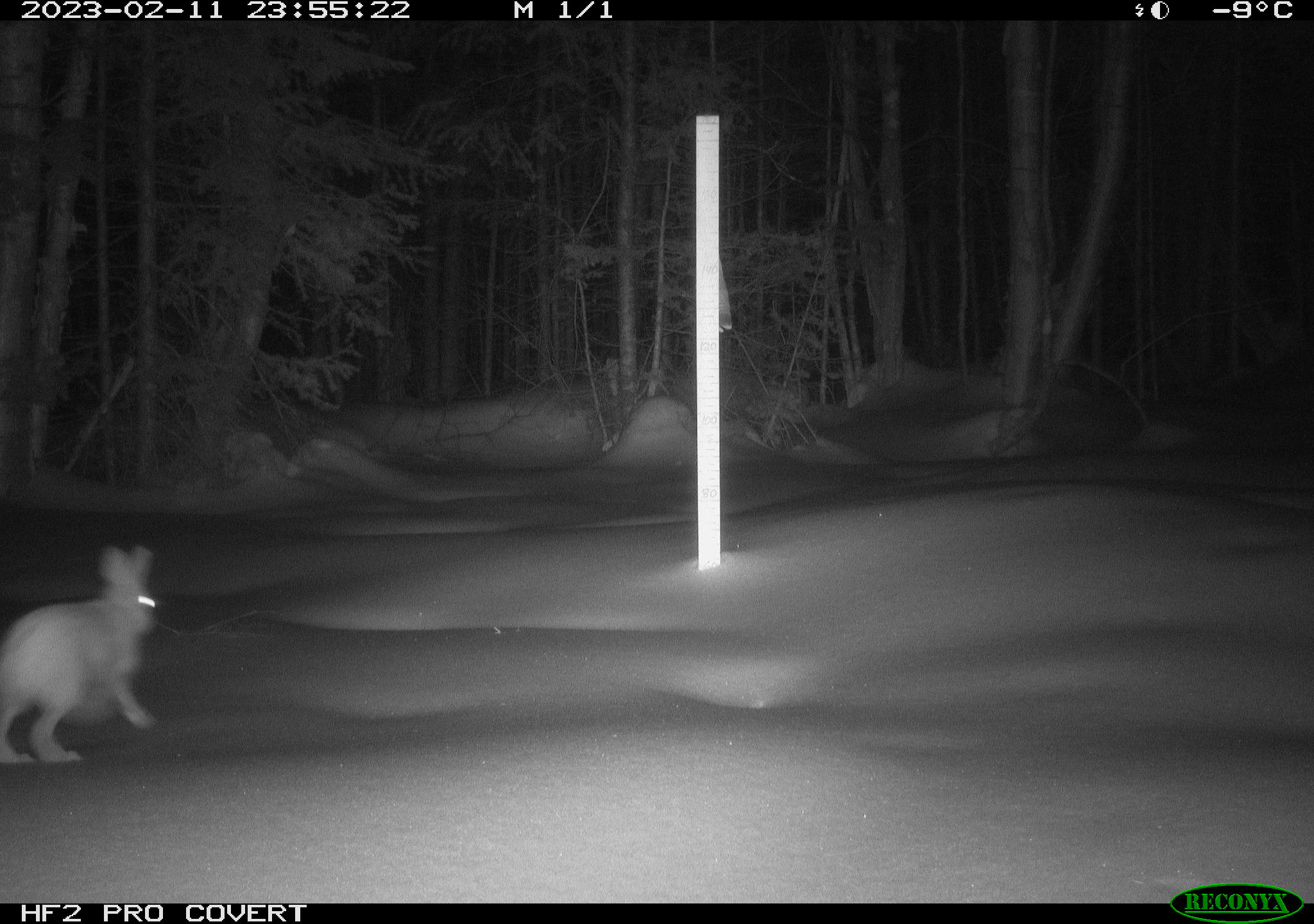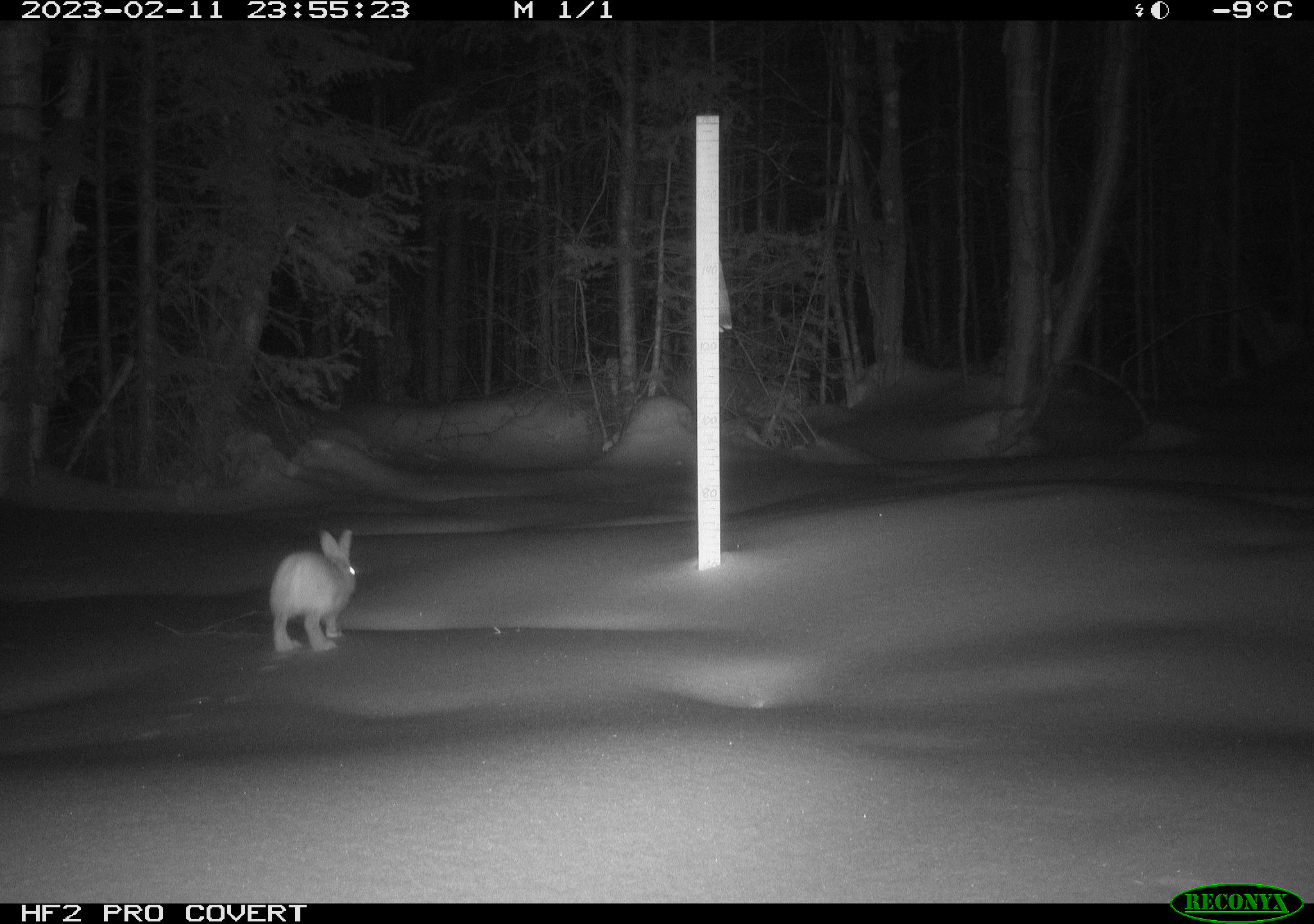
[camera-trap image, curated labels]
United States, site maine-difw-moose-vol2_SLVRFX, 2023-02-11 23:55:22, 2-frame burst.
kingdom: Animalia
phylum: Chordata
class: Mammalia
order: Lagomorpha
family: Leporidae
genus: Lepus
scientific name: Lepus americanus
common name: snowshoe hare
Snowshoe hare (Lepus americanus).